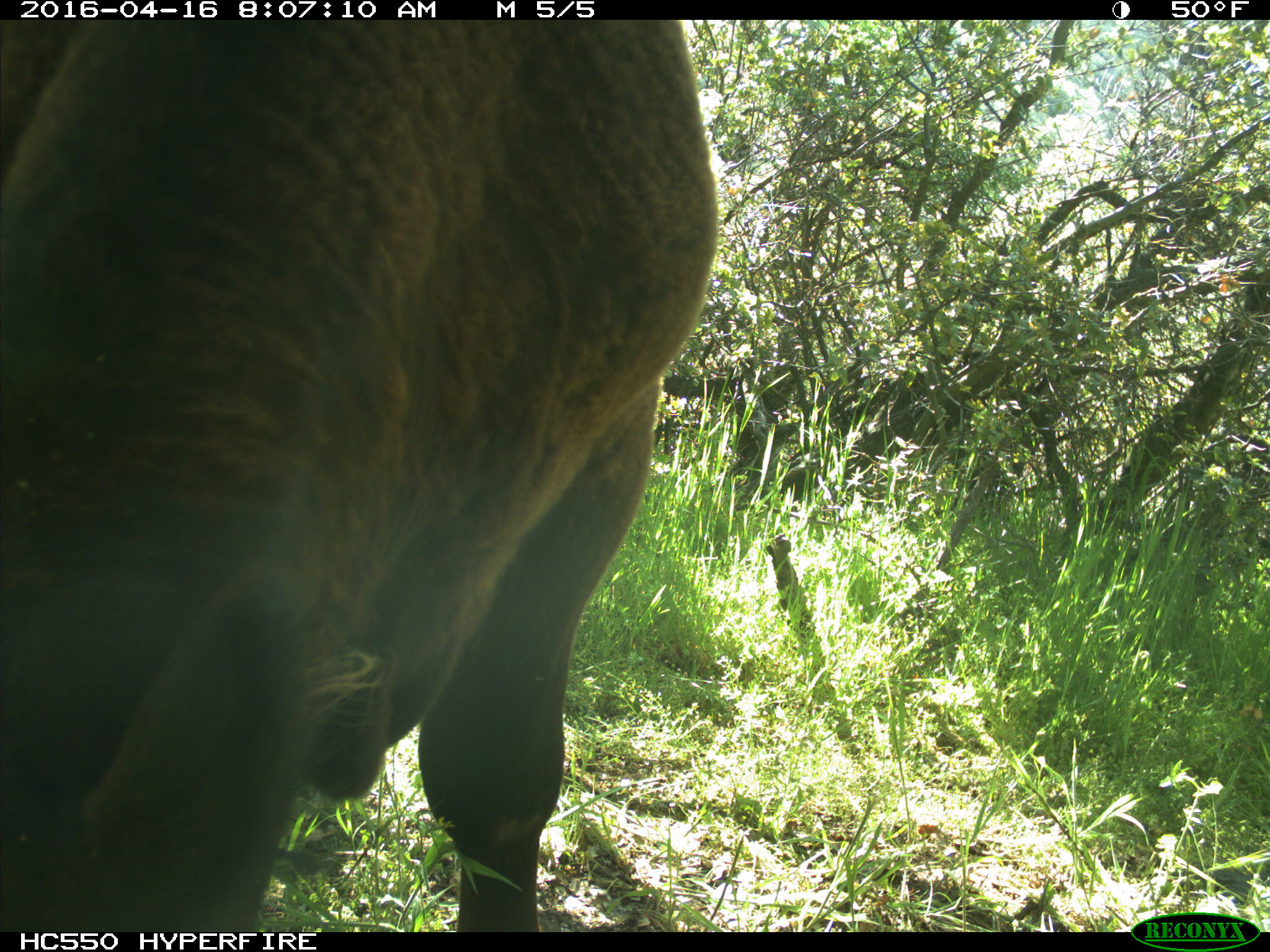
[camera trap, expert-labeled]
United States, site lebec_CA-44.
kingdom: Animalia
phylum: Chordata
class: Mammalia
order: Artiodactyla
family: Bovidae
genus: Bos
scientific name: Bos taurus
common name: domestic cow